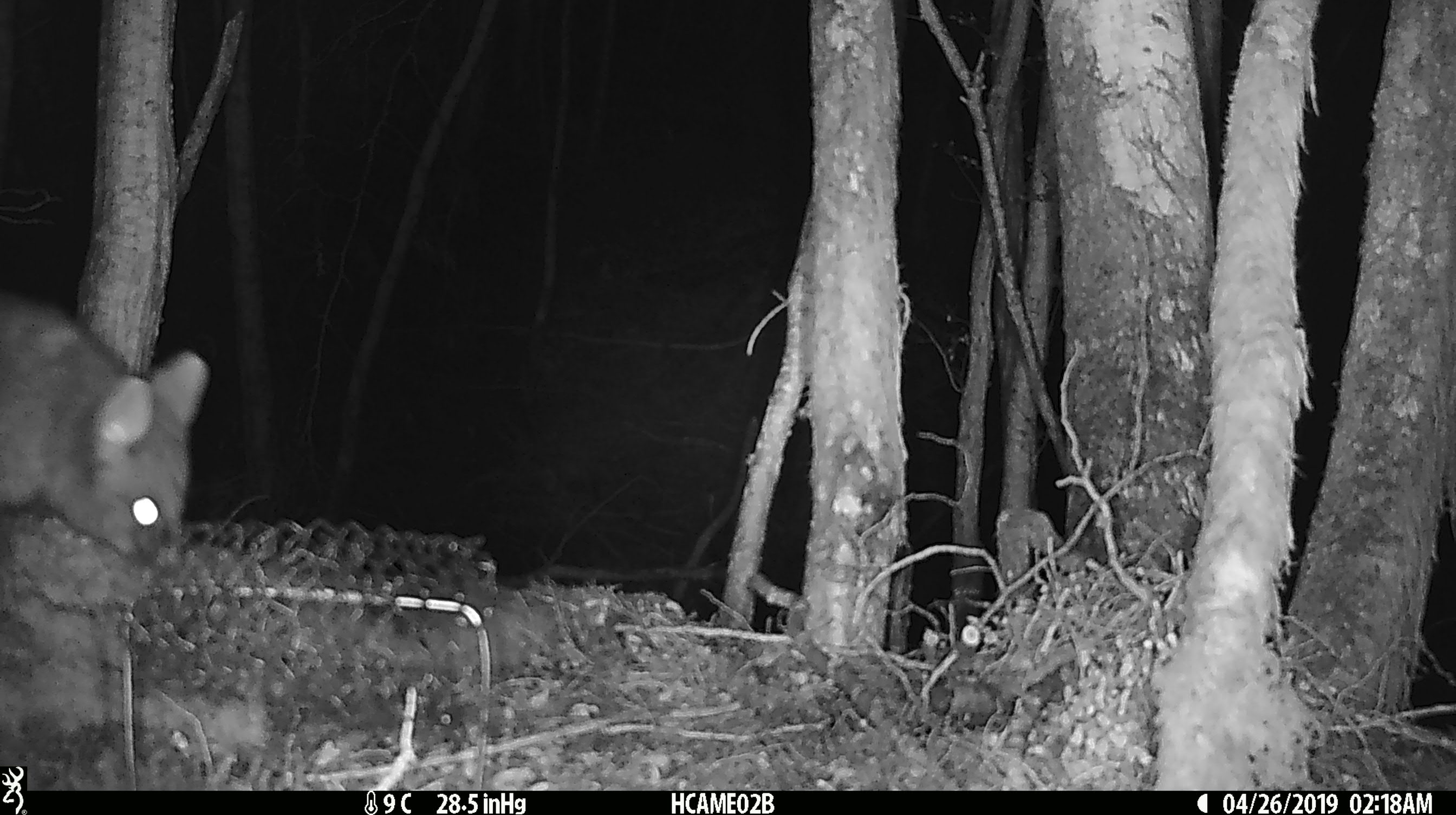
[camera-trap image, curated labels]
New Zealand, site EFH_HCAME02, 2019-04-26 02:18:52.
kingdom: Animalia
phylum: Chordata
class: Mammalia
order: Diprotodontia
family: Phalangeridae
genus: Trichosurus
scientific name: Trichosurus vulpecula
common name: common brushtail possum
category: possum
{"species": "possum (common brushtail possum) (Trichosurus vulpecula)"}